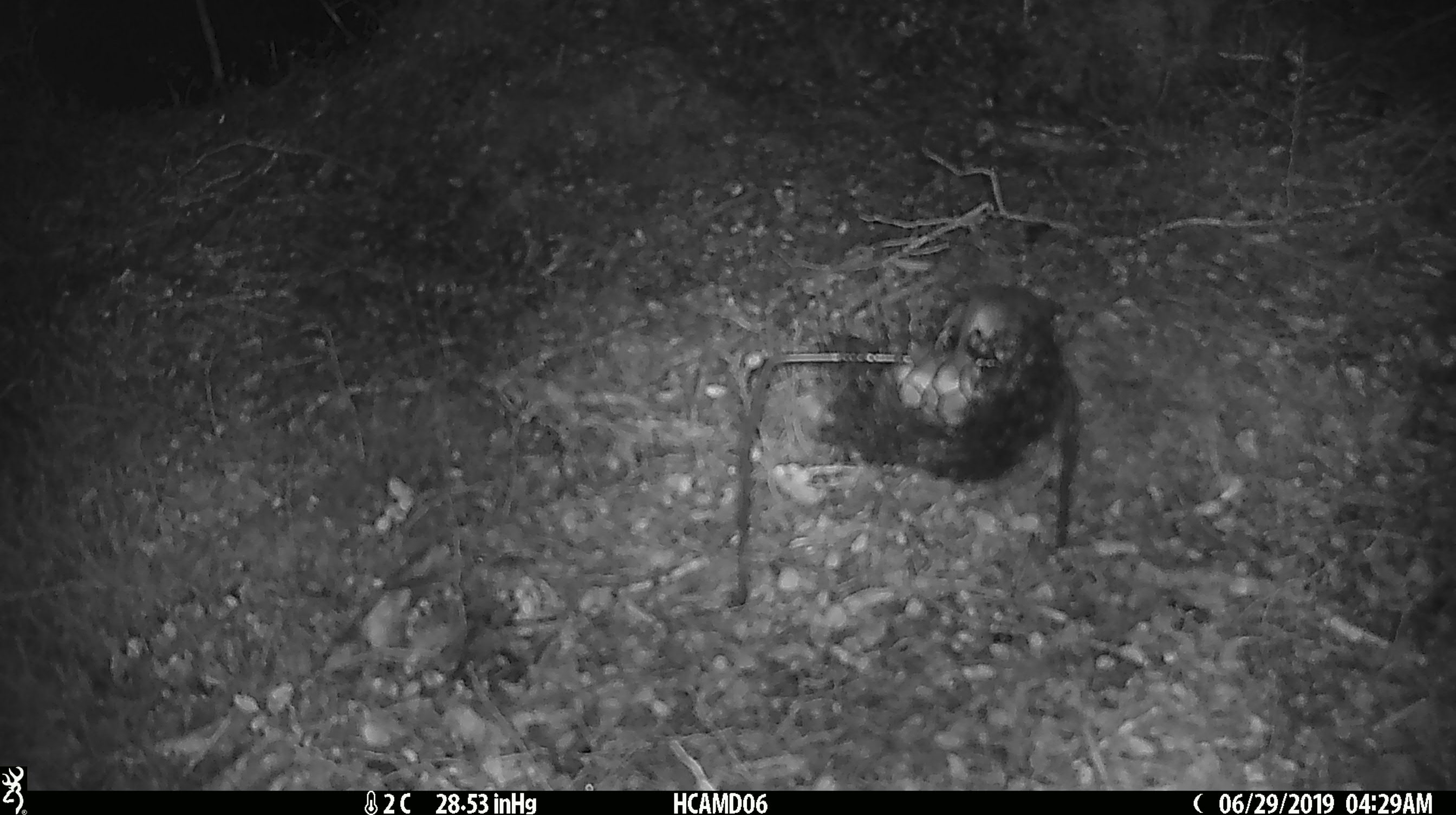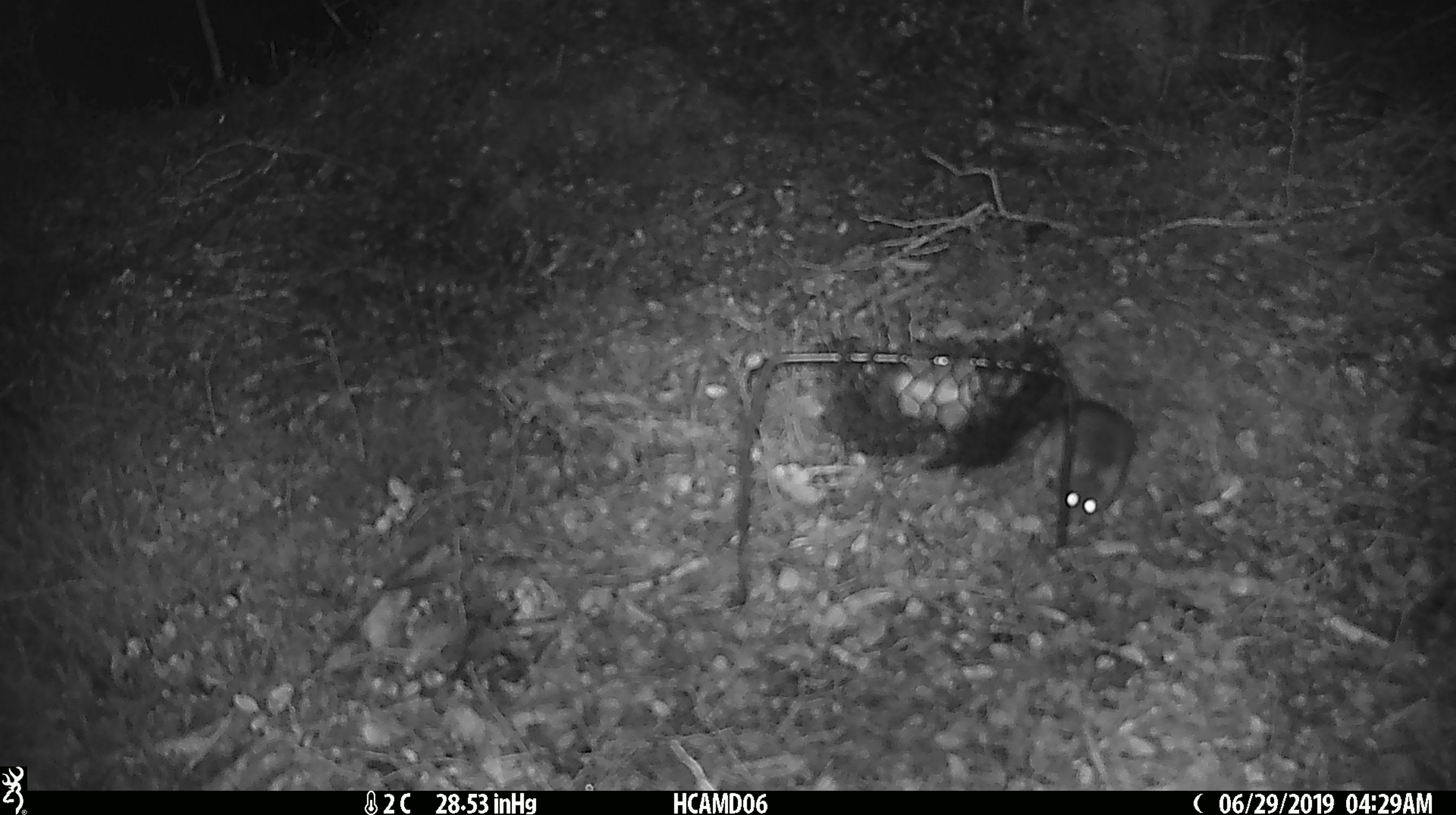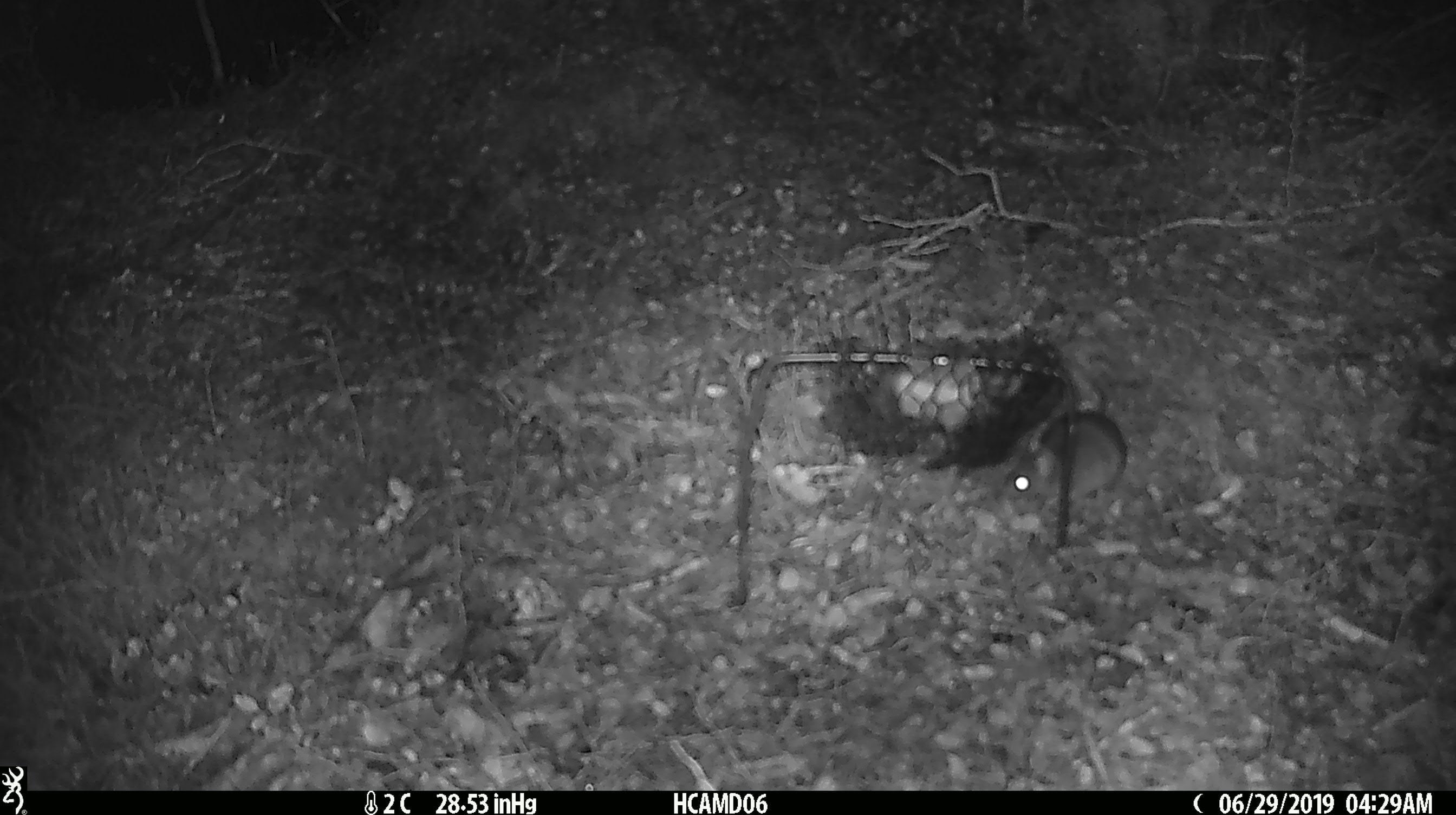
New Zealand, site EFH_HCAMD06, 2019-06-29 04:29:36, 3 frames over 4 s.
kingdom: Animalia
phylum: Chordata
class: Mammalia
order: Rodentia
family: Muridae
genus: Mus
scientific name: Mus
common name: mouse